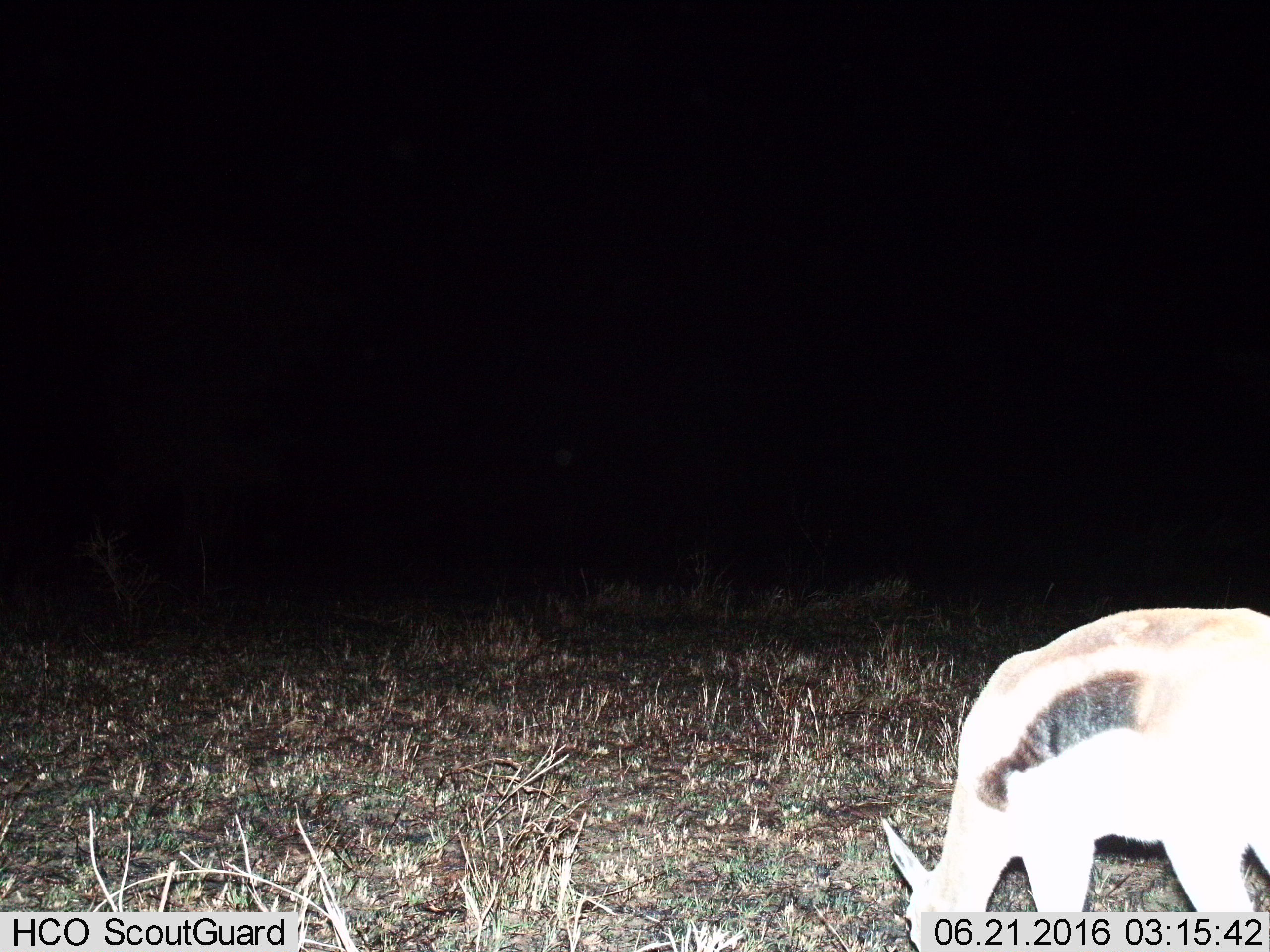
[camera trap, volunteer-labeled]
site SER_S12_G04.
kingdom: Animalia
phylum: Chordata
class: Mammalia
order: Artiodactyla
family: Bovidae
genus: Eudorcas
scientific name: Eudorcas thomsonii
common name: thomson's gazelle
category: gazellethomsons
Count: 1.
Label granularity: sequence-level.